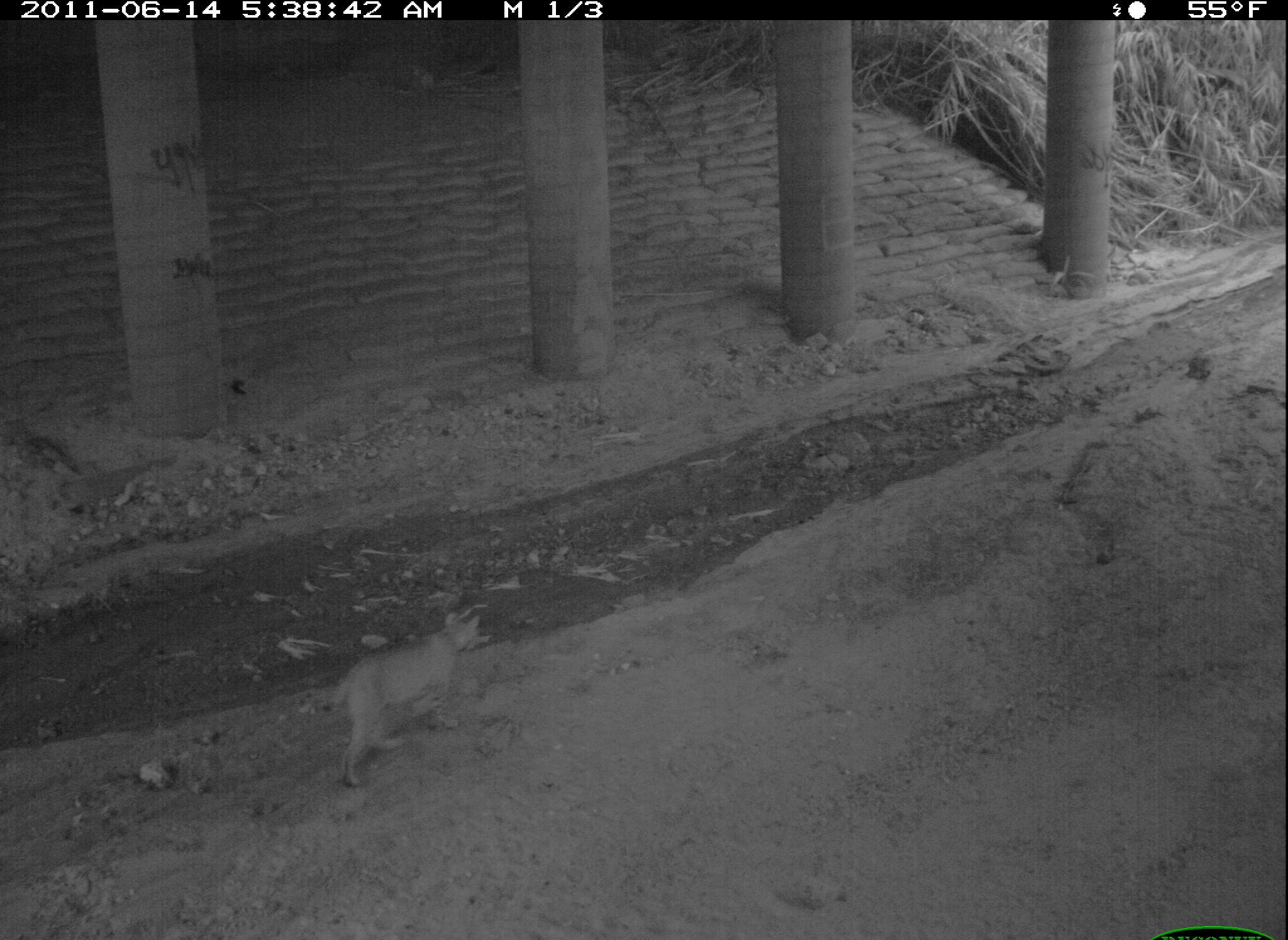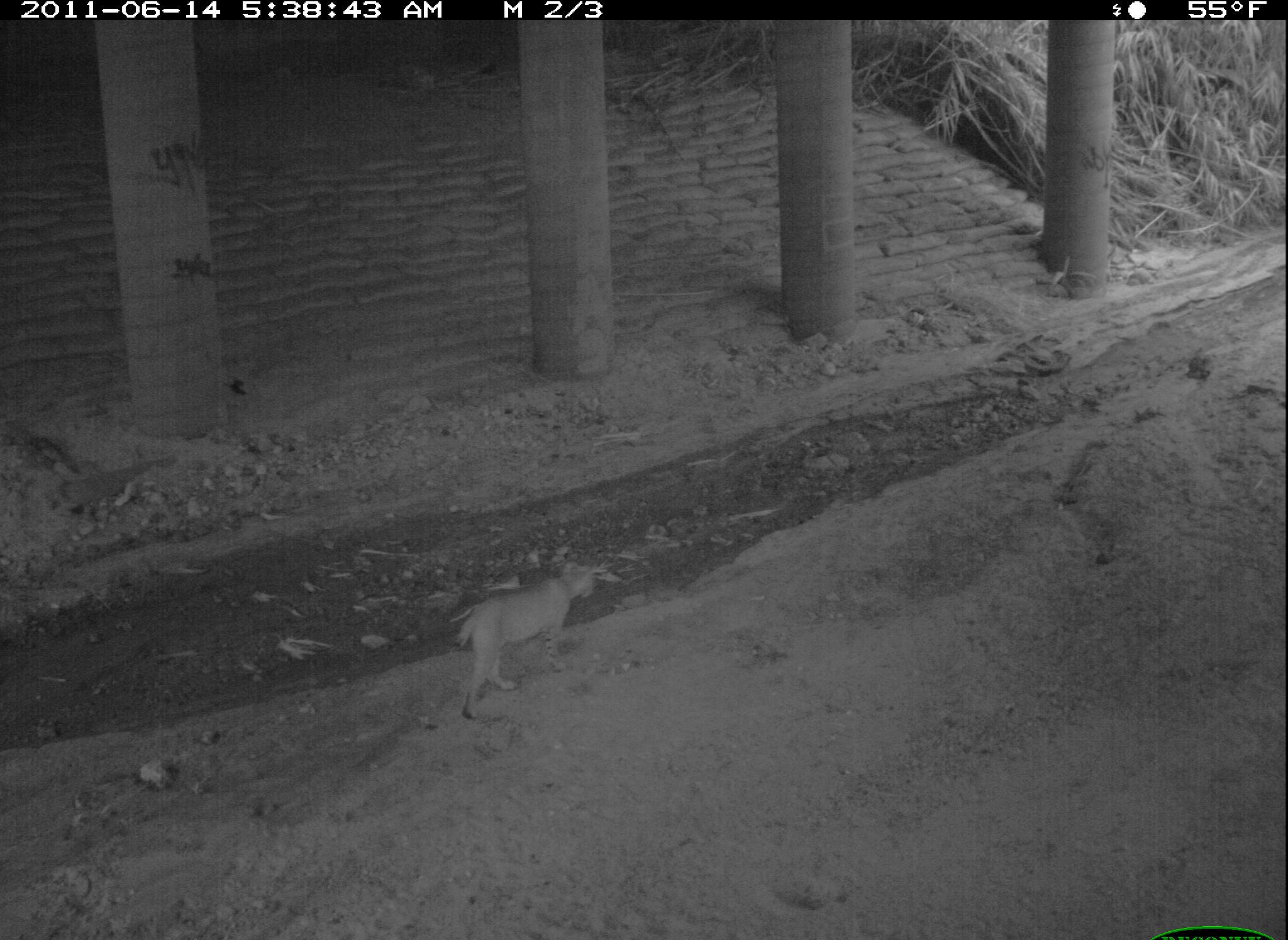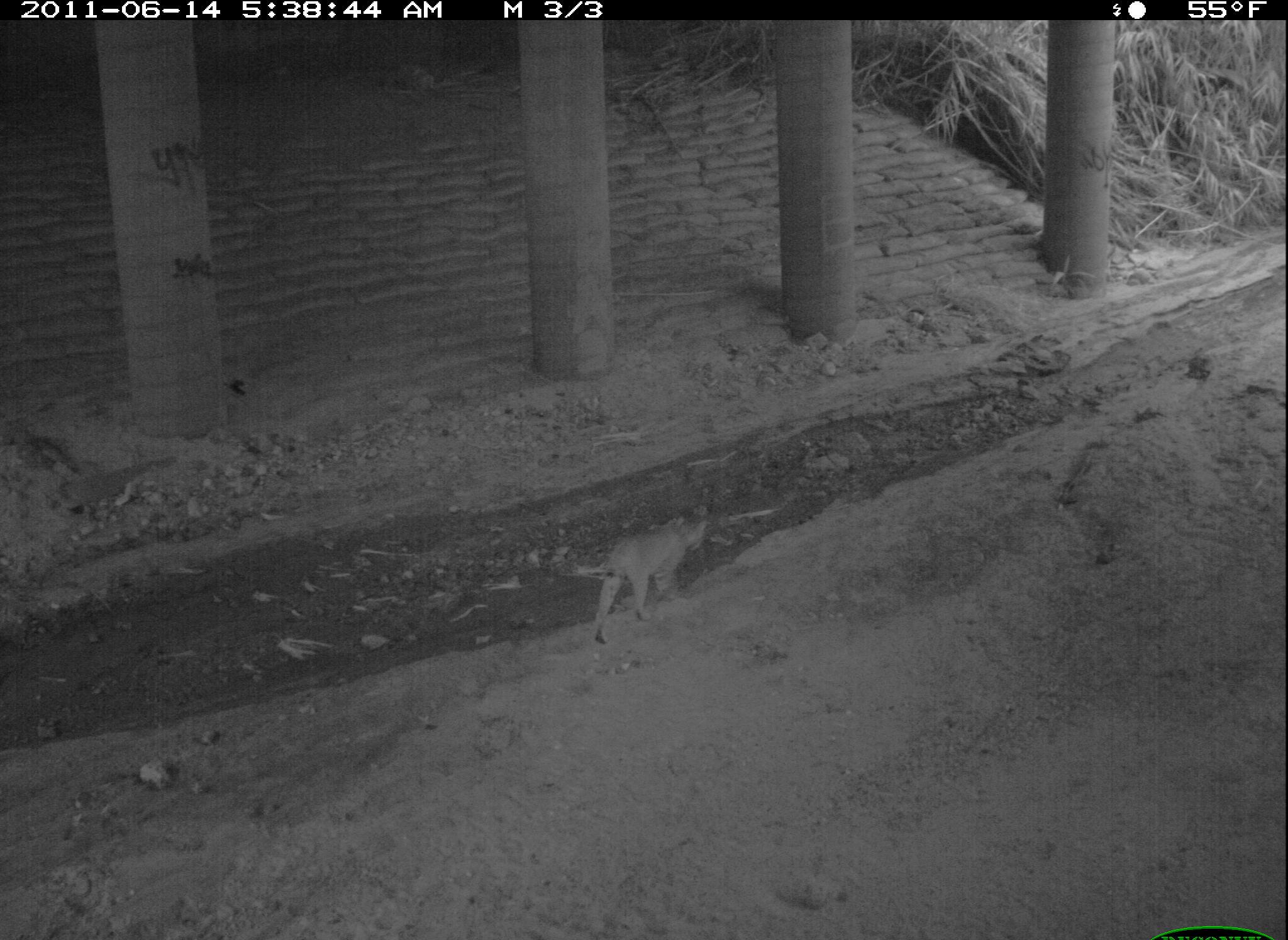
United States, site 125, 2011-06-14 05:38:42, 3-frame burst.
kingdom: Animalia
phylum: Chordata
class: Mammalia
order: Carnivora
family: Felidae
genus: Lynx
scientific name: Lynx rufus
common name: bobcat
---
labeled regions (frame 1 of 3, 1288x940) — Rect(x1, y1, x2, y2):
bobcat: Rect(316, 606, 486, 792)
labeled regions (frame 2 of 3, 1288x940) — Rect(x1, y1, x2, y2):
bobcat: Rect(444, 553, 607, 726)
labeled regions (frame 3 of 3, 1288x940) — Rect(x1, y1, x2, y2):
bobcat: Rect(586, 507, 716, 654)